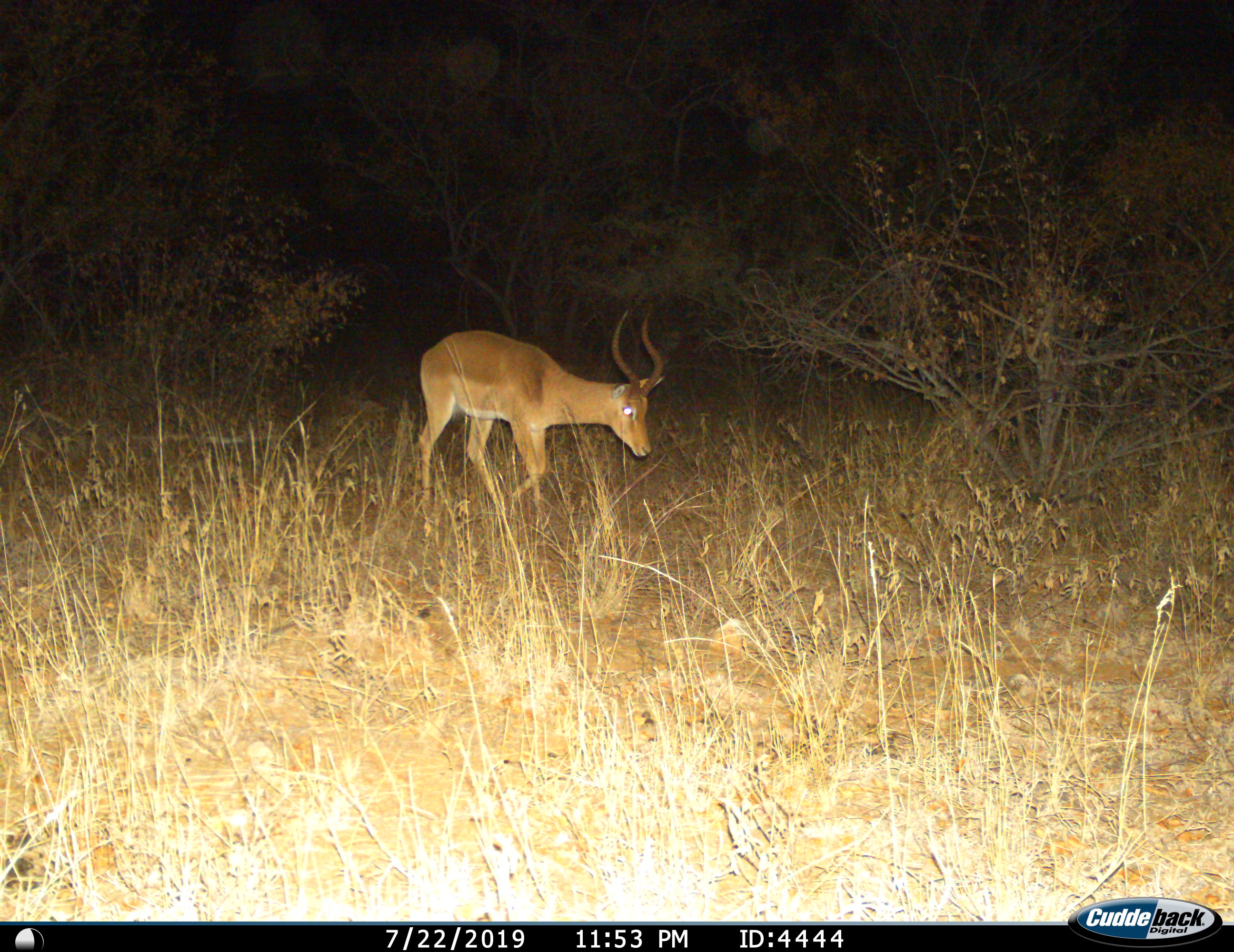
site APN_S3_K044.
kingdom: Animalia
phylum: Chordata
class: Mammalia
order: Artiodactyla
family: Bovidae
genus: Aepyceros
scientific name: Aepyceros melampus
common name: impala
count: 1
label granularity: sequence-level